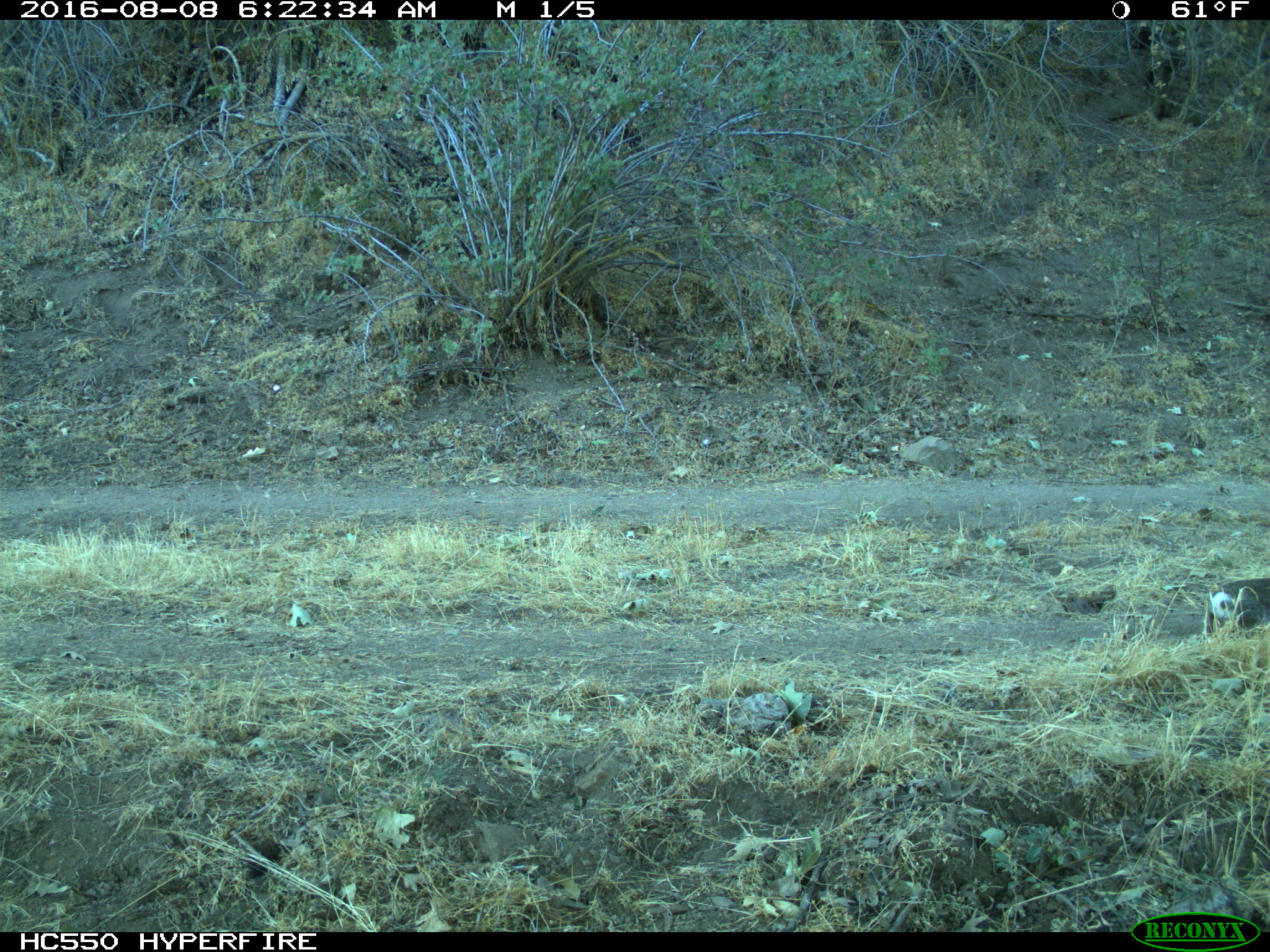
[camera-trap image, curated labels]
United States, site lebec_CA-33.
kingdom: Animalia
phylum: Chordata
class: Mammalia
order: Rodentia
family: Sciuridae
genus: Otospermophilus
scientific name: Otospermophilus beecheyi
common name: california ground squirrel